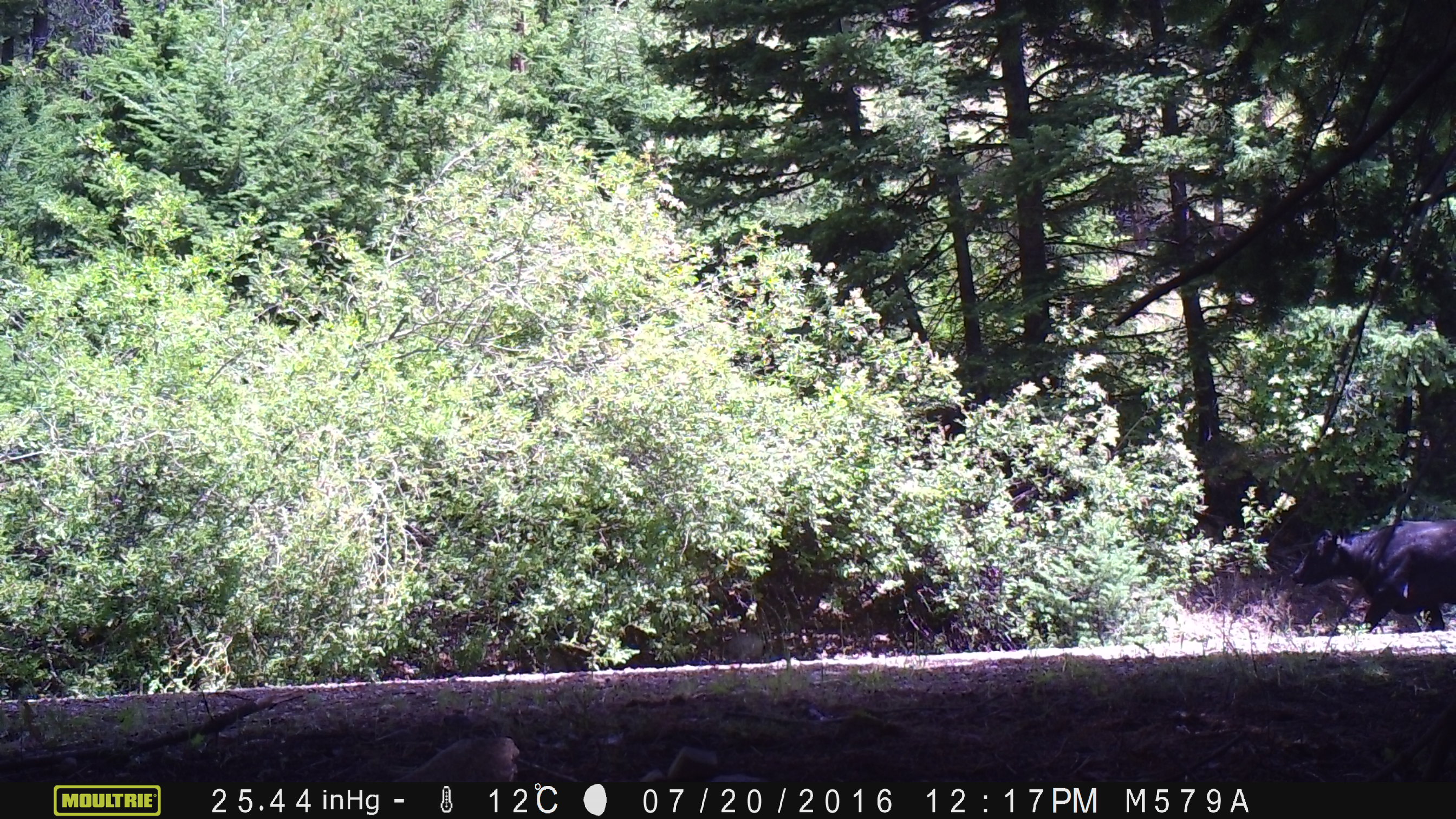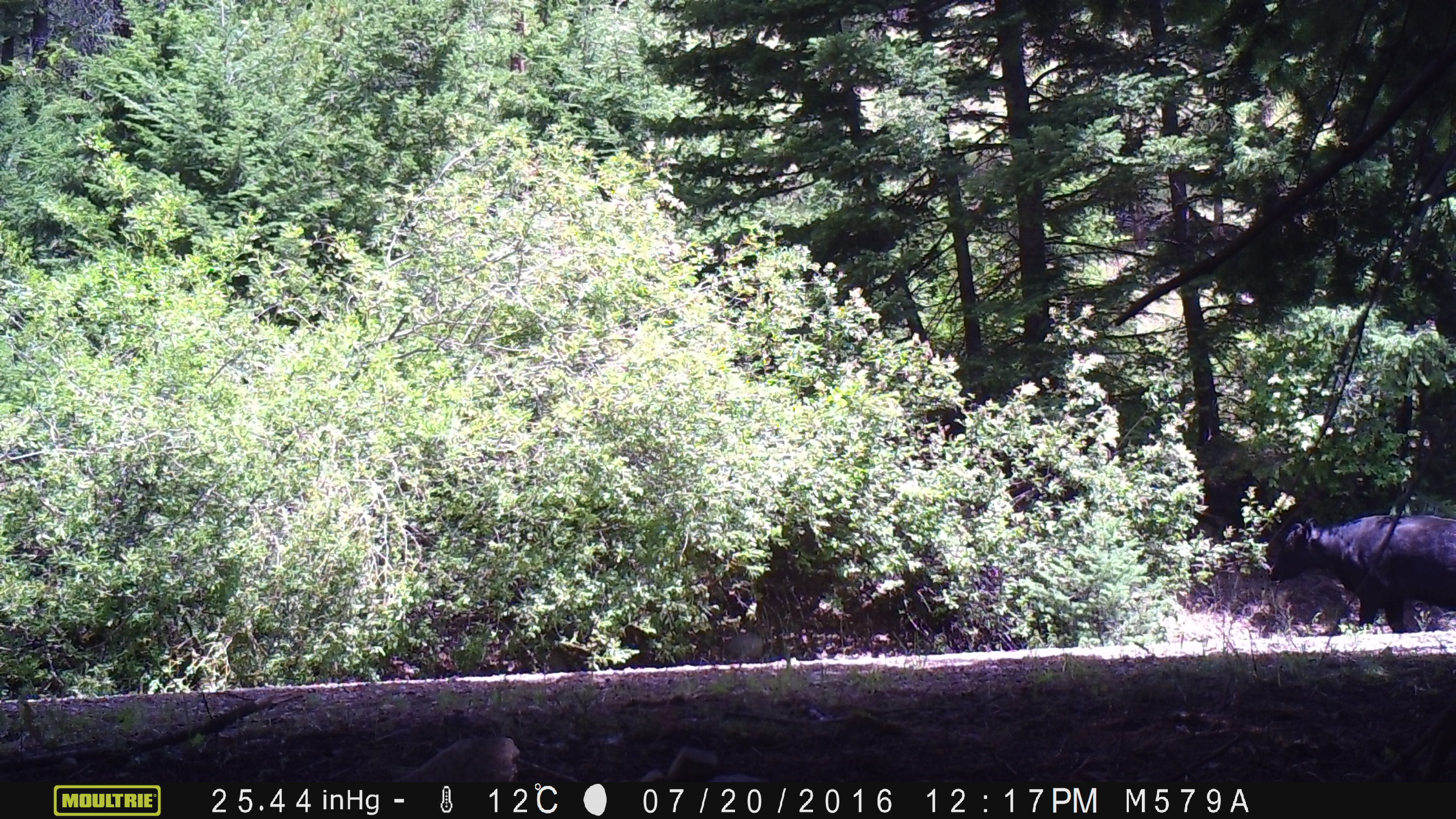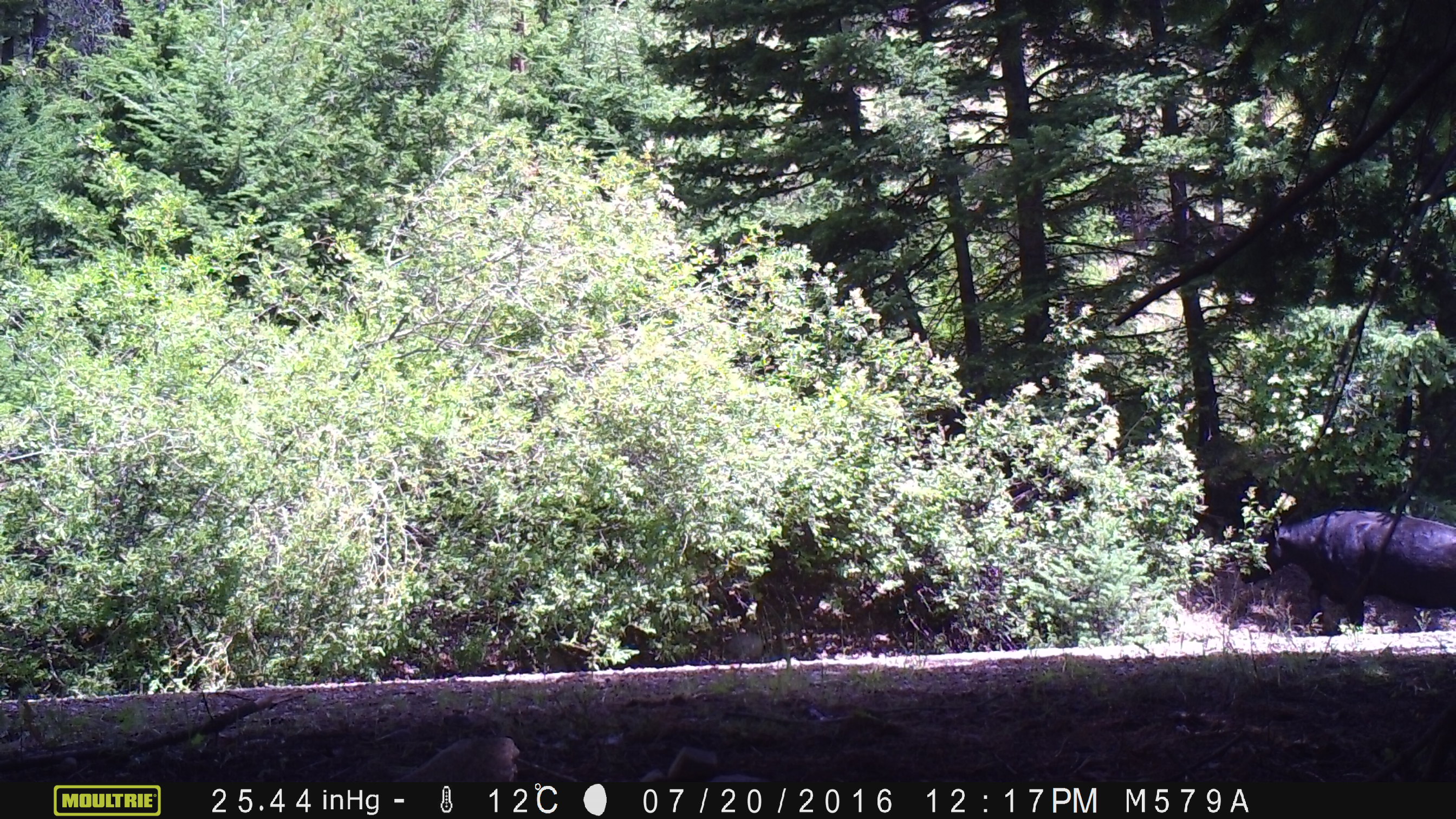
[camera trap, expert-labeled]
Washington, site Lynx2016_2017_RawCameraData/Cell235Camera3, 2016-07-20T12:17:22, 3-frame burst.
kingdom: Animalia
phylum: Chordata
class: Mammalia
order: Artiodactyla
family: Bovidae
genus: Bos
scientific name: Bos taurus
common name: domestic cattle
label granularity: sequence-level